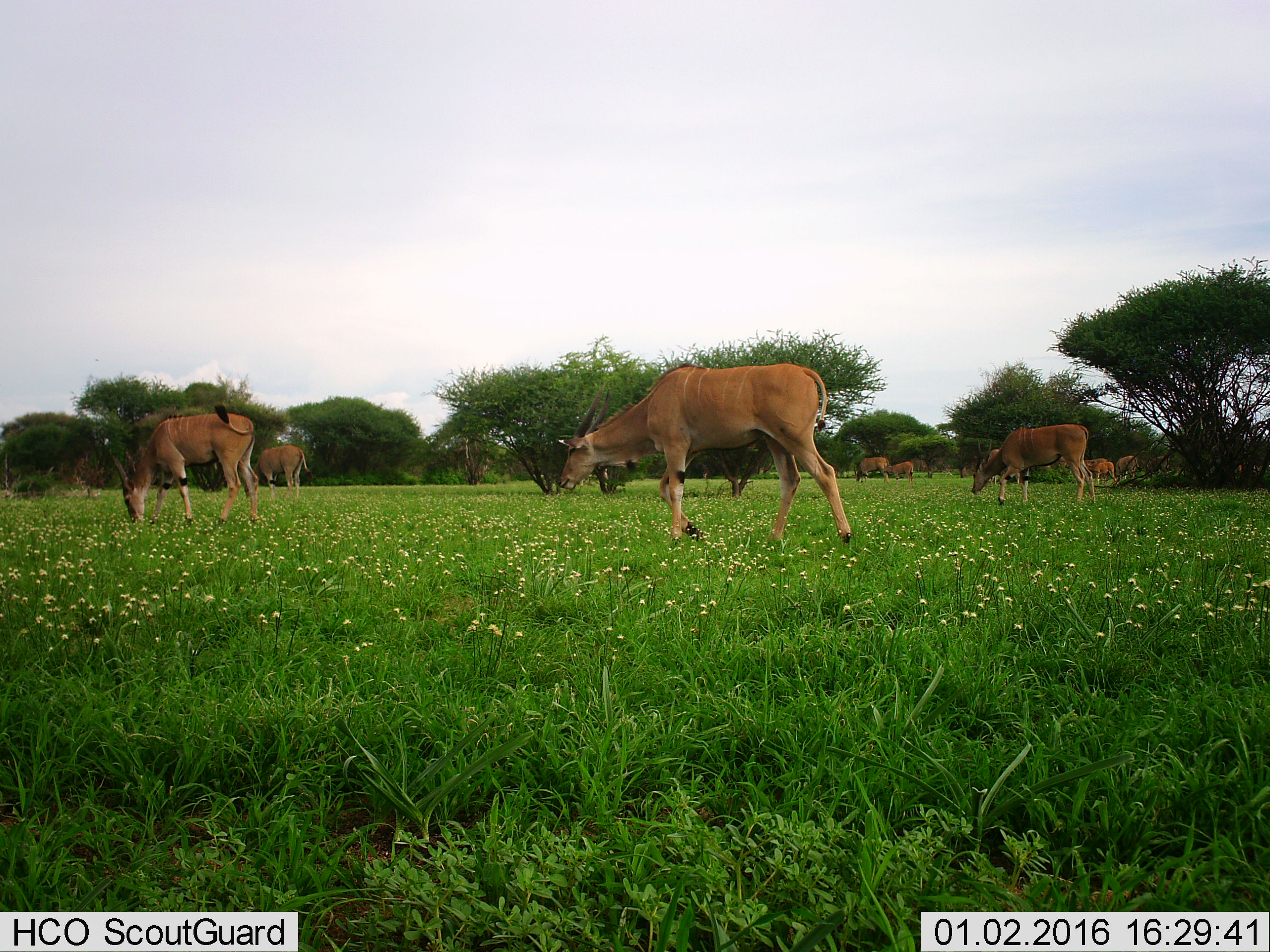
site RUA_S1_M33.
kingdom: Animalia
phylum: Chordata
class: Mammalia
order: Artiodactyla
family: Bovidae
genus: Tragelaphus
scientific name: Tragelaphus oryx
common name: eland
Eland (Tragelaphus oryx), count 10. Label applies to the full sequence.